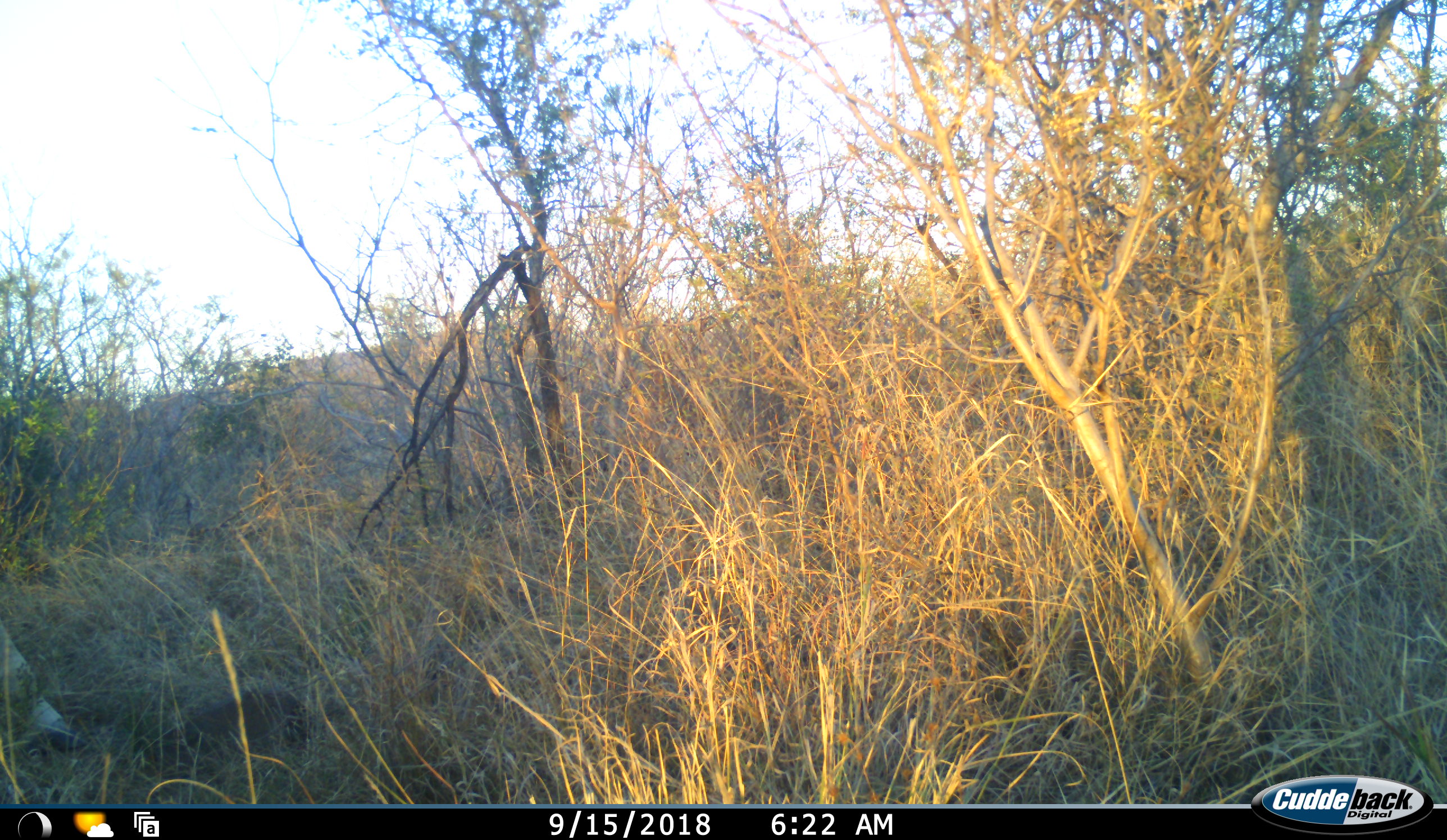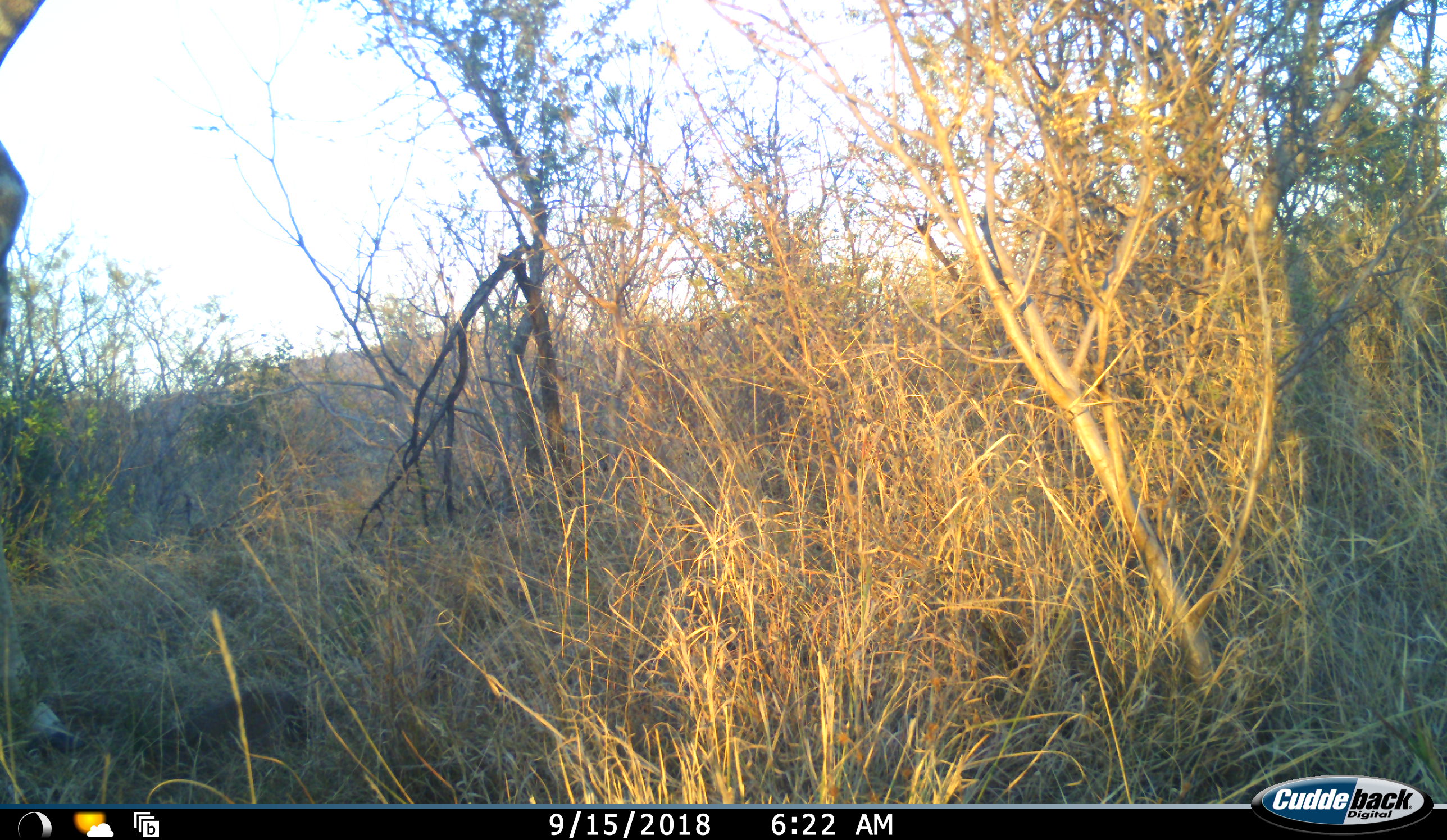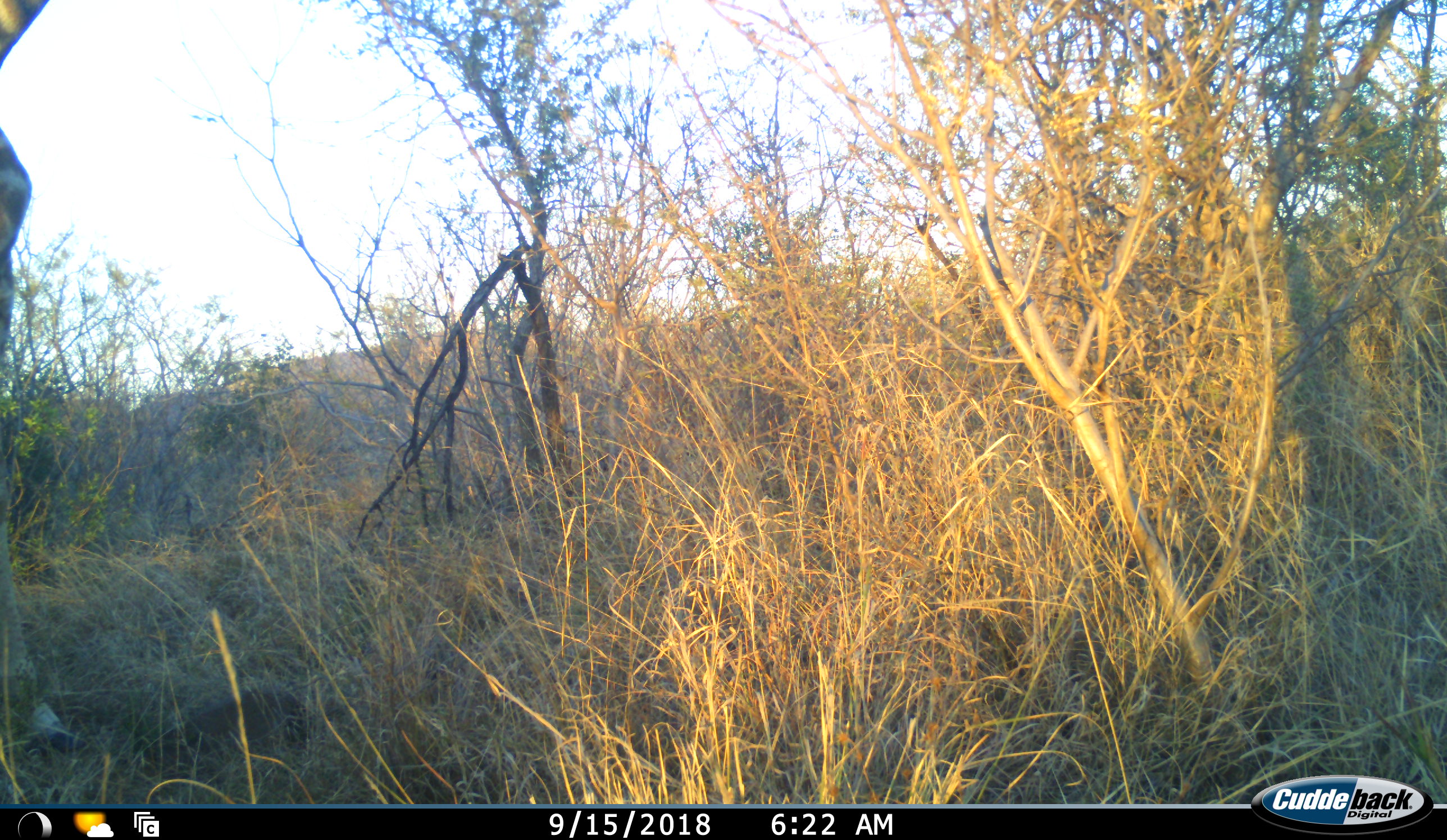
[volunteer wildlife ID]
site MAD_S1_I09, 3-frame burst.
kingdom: Animalia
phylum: Chordata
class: Mammalia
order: Perissodactyla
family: Equidae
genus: Equus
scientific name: Equus quagga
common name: plains zebra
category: zebraplains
Zebraplains (plains zebra) (Equus quagga), count 1. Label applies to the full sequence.